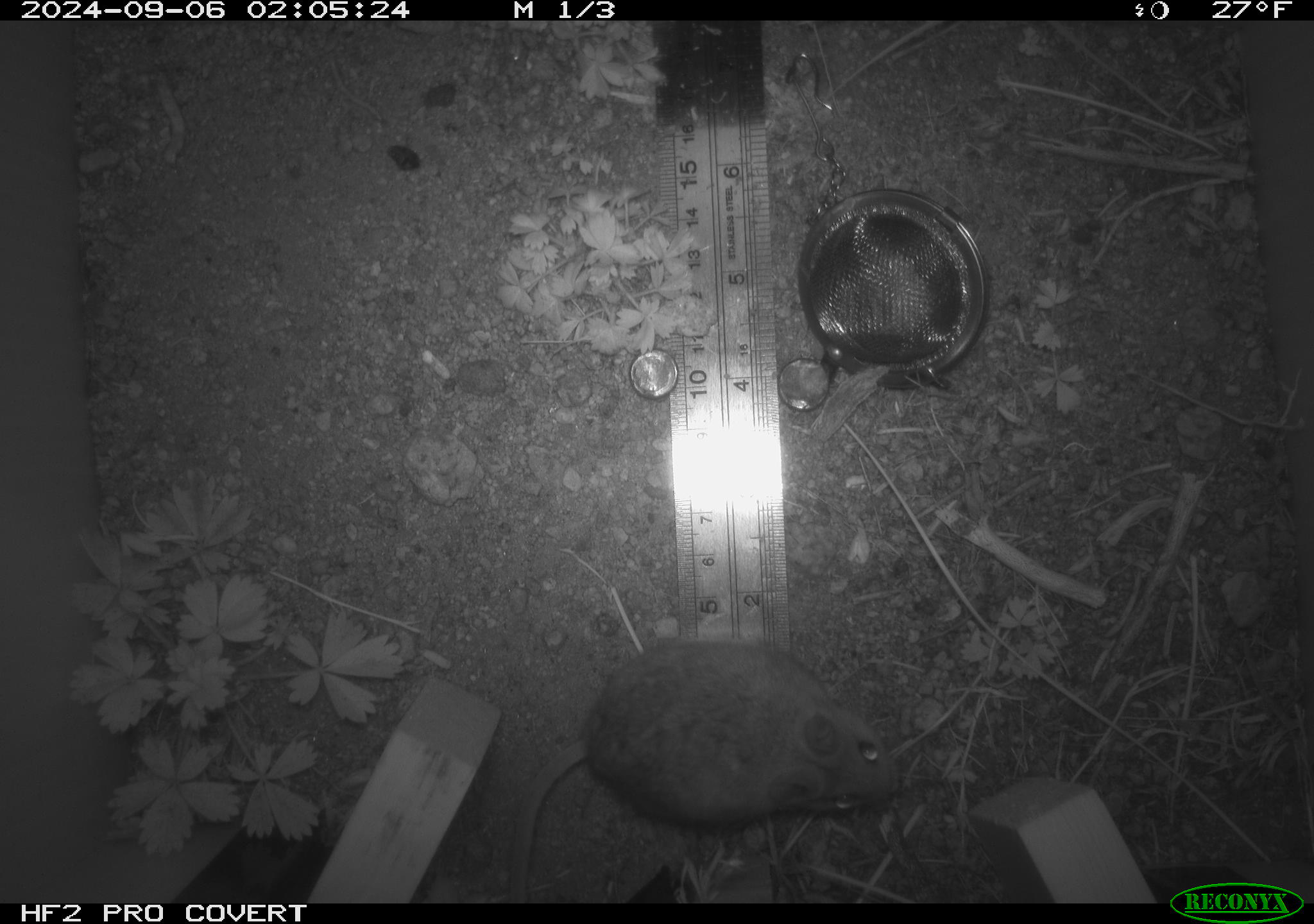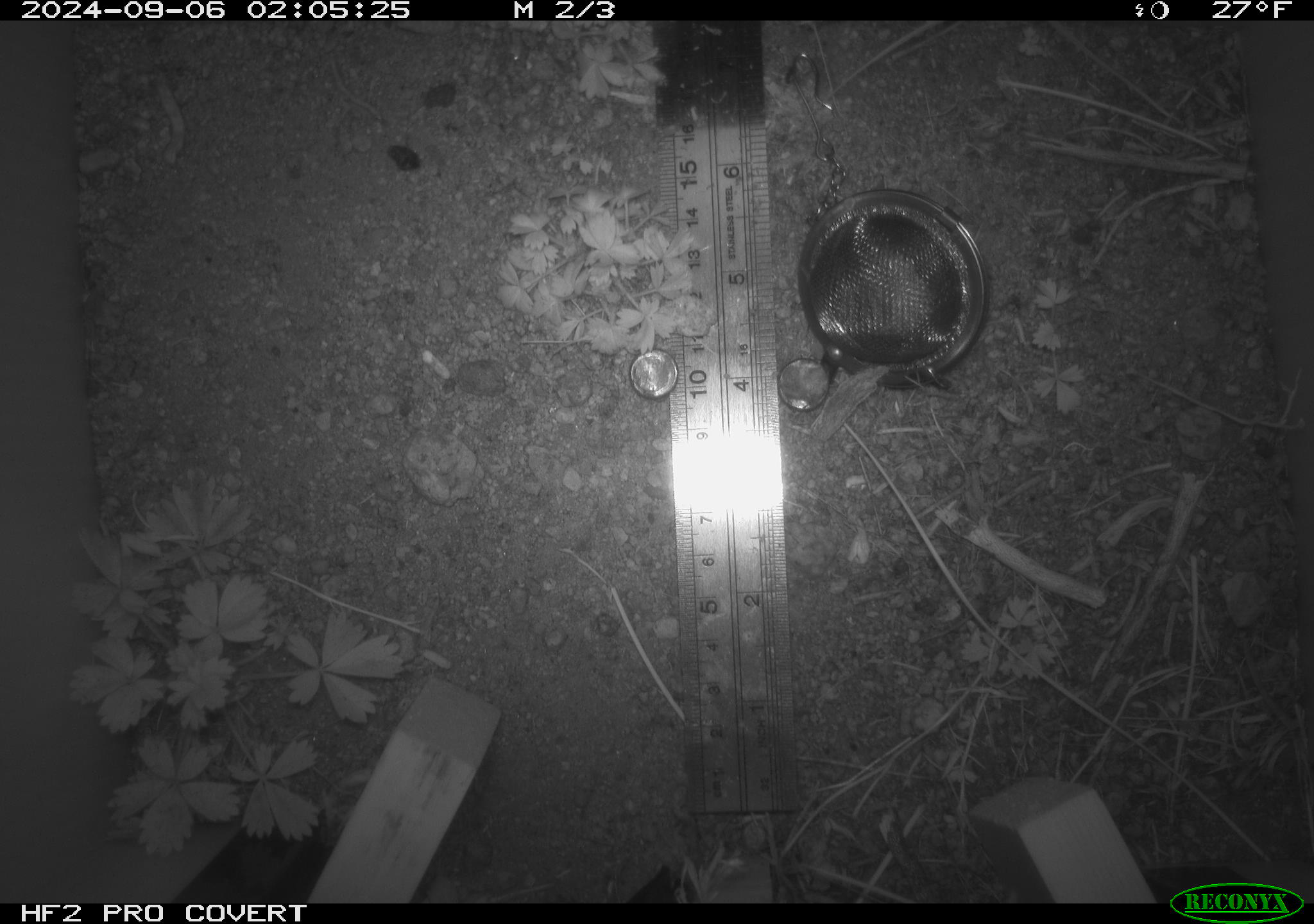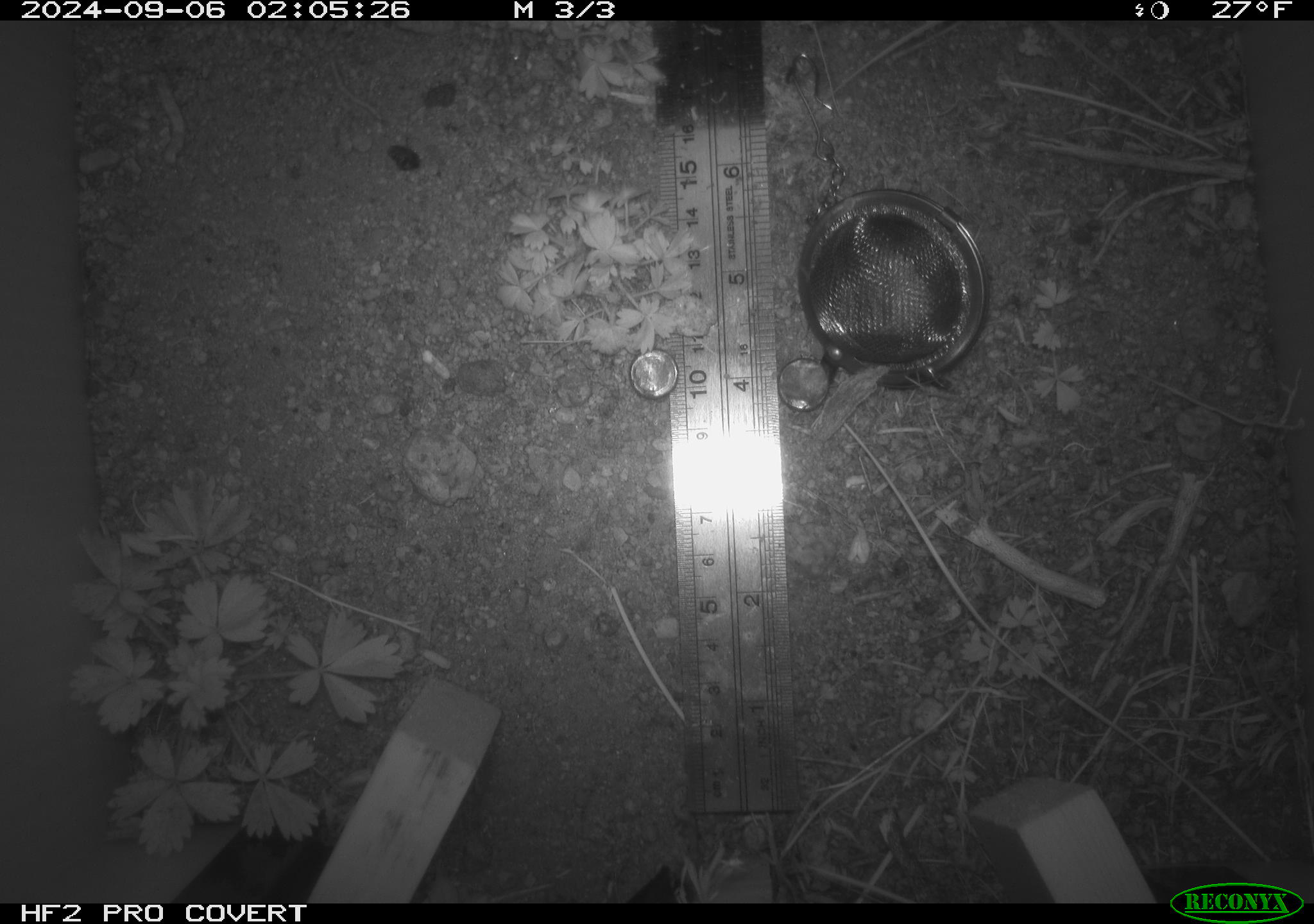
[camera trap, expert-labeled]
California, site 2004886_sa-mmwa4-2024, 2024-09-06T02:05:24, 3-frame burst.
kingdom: Animalia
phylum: Chordata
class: Mammalia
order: Rodentia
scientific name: Rodentia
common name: mouse species